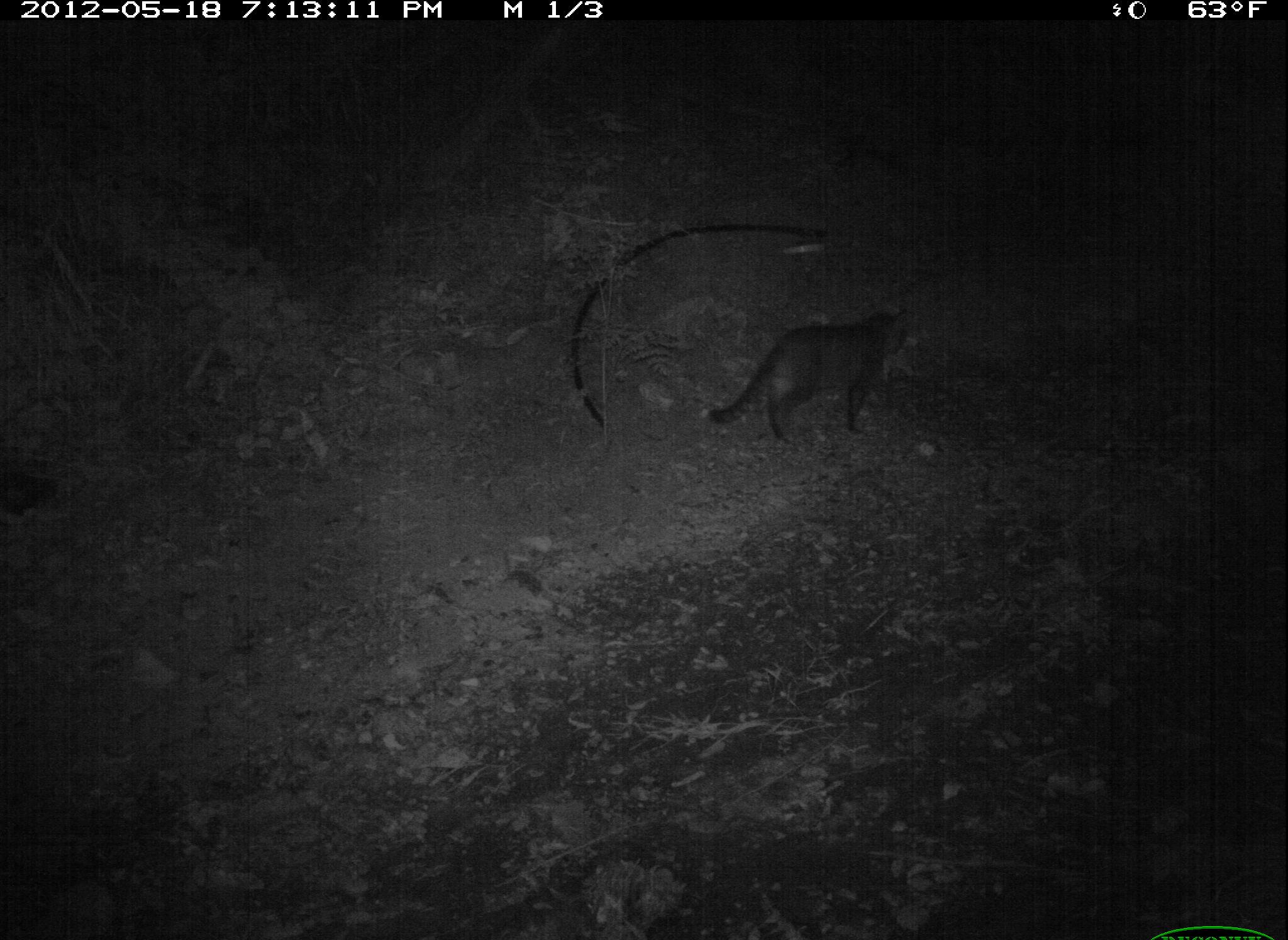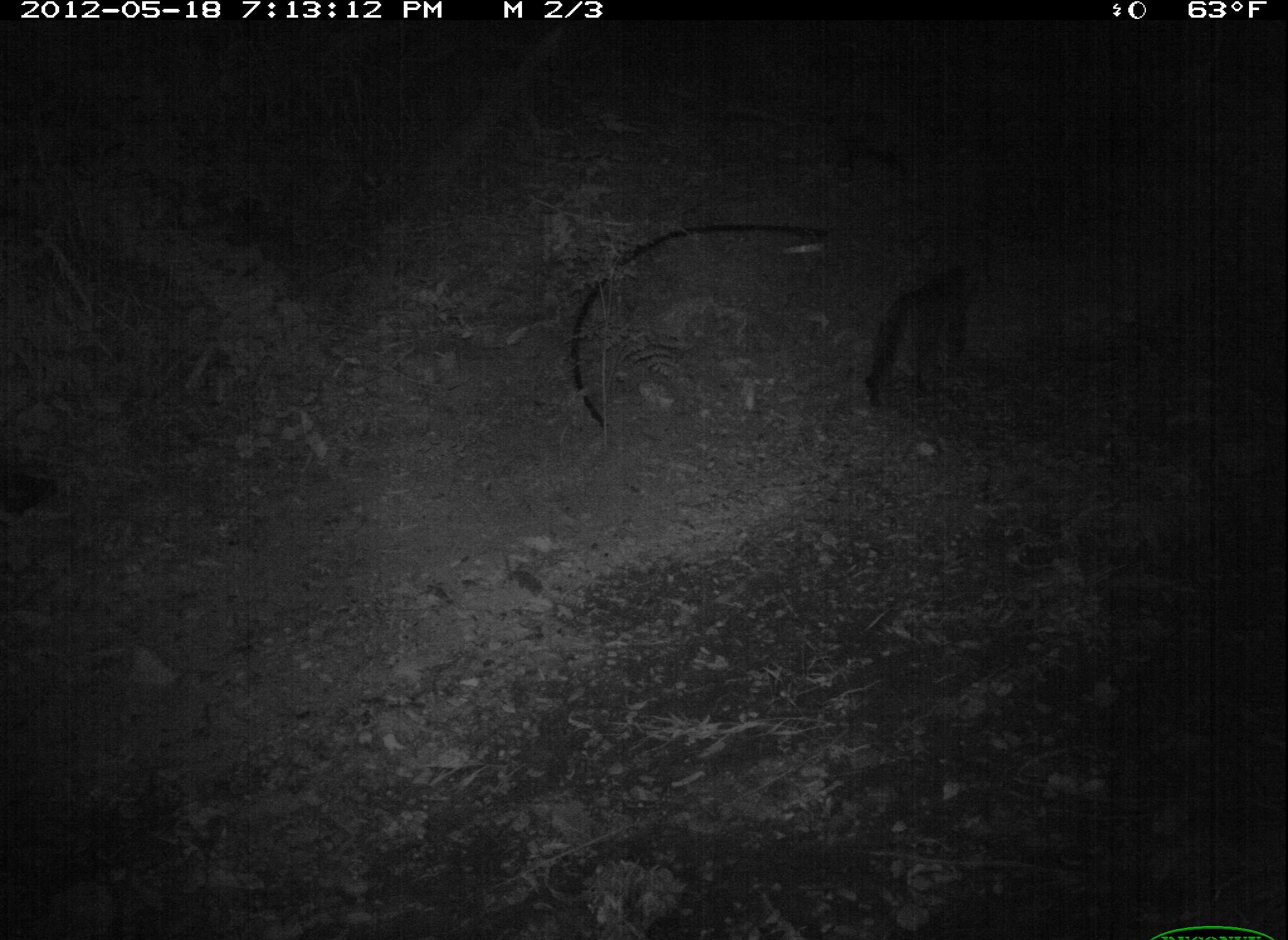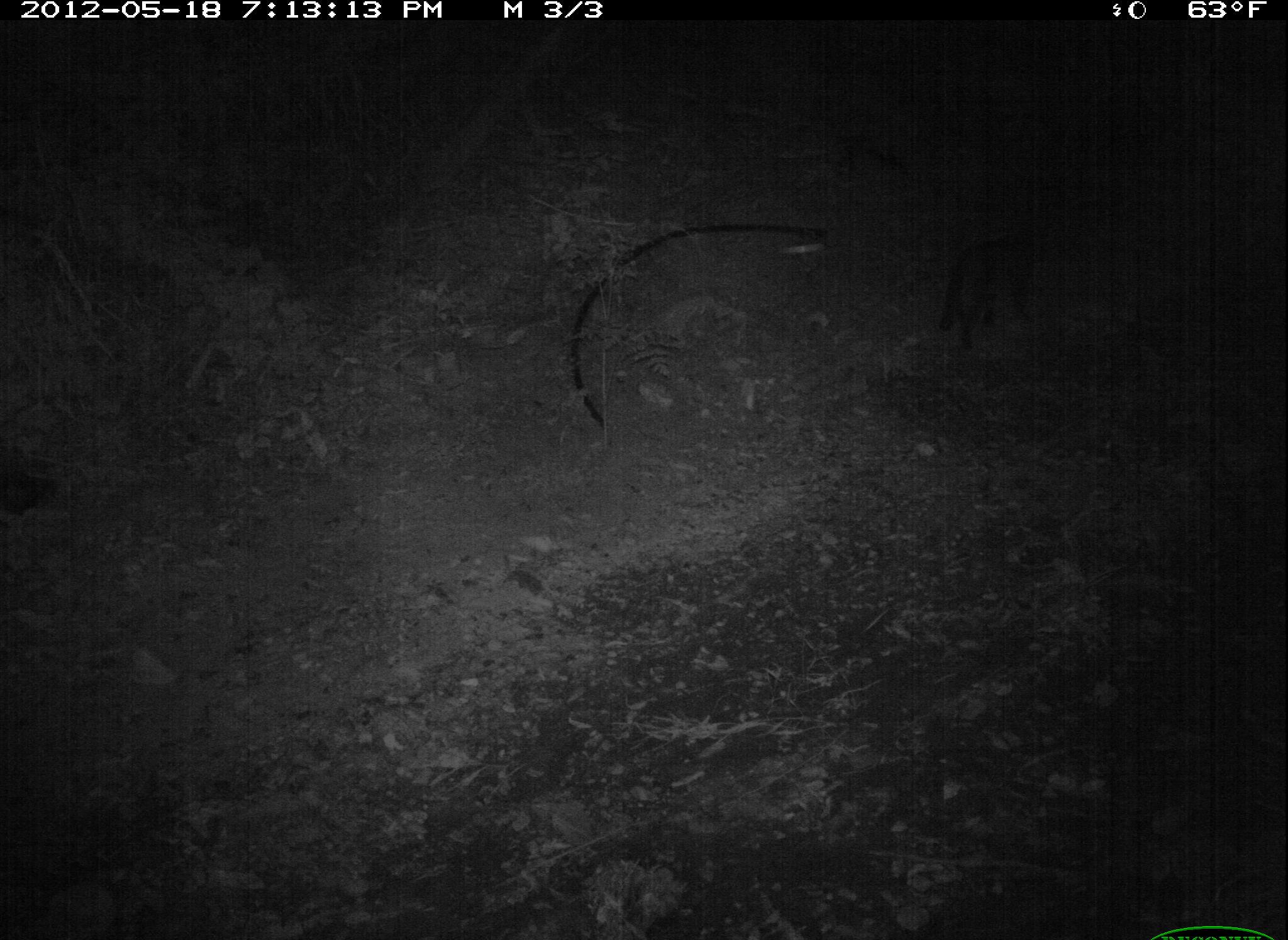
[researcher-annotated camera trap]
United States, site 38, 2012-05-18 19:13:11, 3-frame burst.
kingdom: Animalia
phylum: Chordata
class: Mammalia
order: Carnivora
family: Felidae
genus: Felis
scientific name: Felis catus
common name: cat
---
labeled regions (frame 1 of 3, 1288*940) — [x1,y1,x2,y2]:
cat: [700,300,929,449]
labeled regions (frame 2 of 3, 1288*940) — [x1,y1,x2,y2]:
cat: [847,251,993,416]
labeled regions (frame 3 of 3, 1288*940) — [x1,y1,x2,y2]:
cat: [914,201,1095,427]